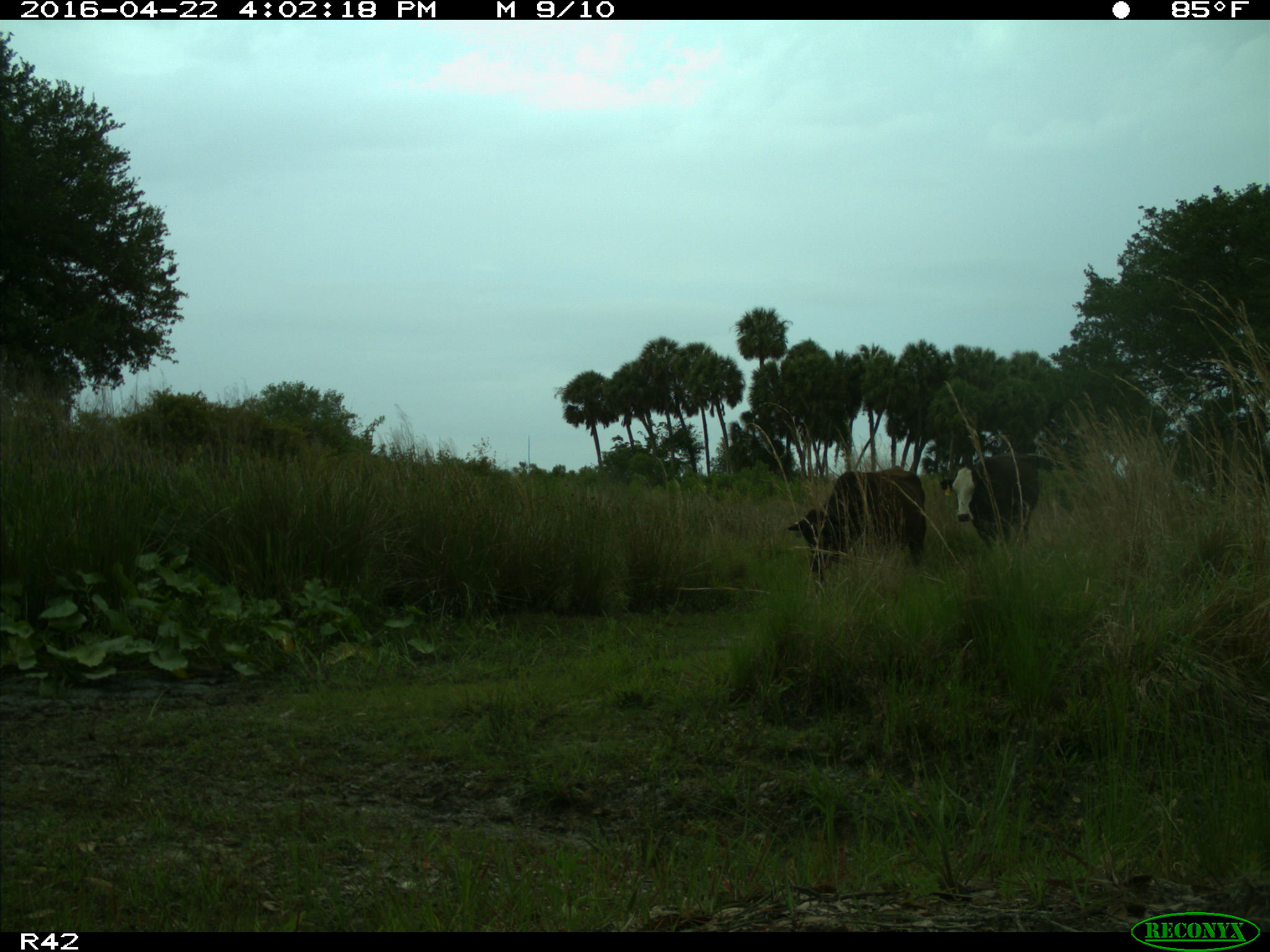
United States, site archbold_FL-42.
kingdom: Animalia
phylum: Chordata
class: Mammalia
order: Artiodactyla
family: Bovidae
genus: Bos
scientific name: Bos taurus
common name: domestic cow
Bos taurus (domestic cow).